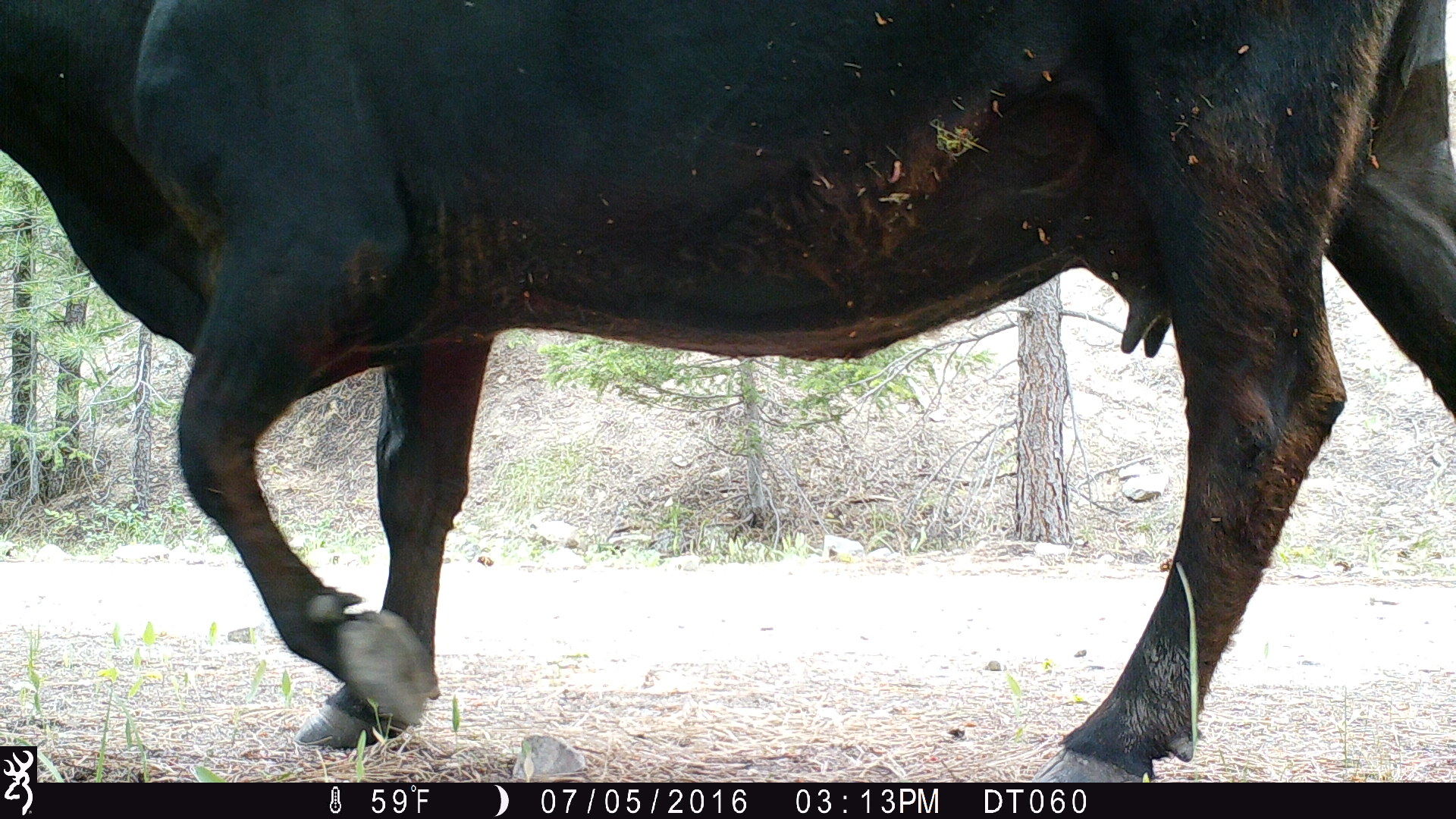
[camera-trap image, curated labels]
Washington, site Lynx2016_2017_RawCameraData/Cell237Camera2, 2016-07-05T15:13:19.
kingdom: Animalia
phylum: Chordata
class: Mammalia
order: Artiodactyla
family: Bovidae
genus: Bos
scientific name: Bos taurus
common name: domestic cattle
Domestic cattle (Bos taurus). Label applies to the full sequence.